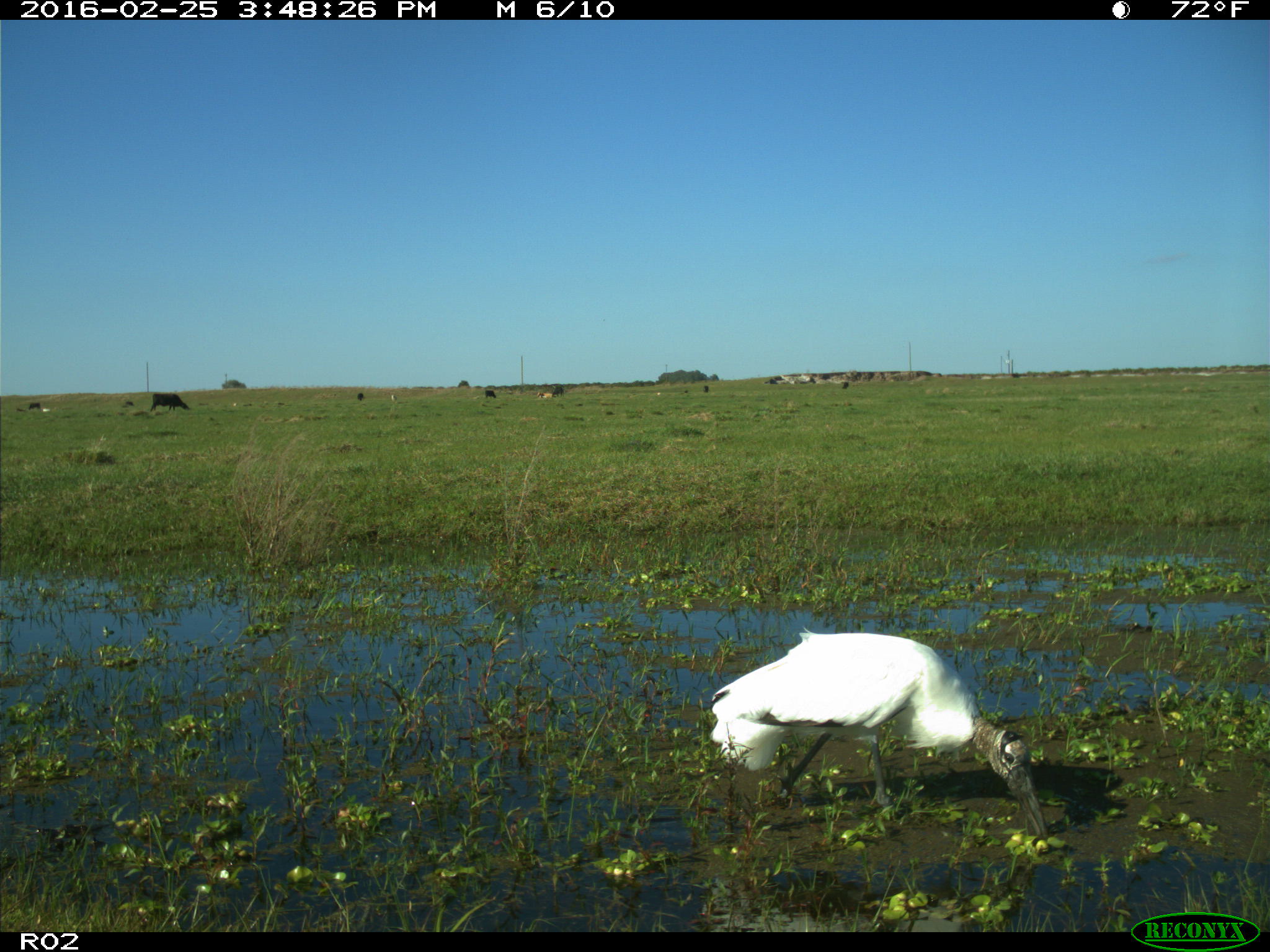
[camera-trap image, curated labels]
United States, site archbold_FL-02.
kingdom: Animalia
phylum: Chordata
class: Mammalia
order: Artiodactyla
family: Bovidae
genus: Bos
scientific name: Bos taurus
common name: domestic cow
Bos taurus (domestic cow).